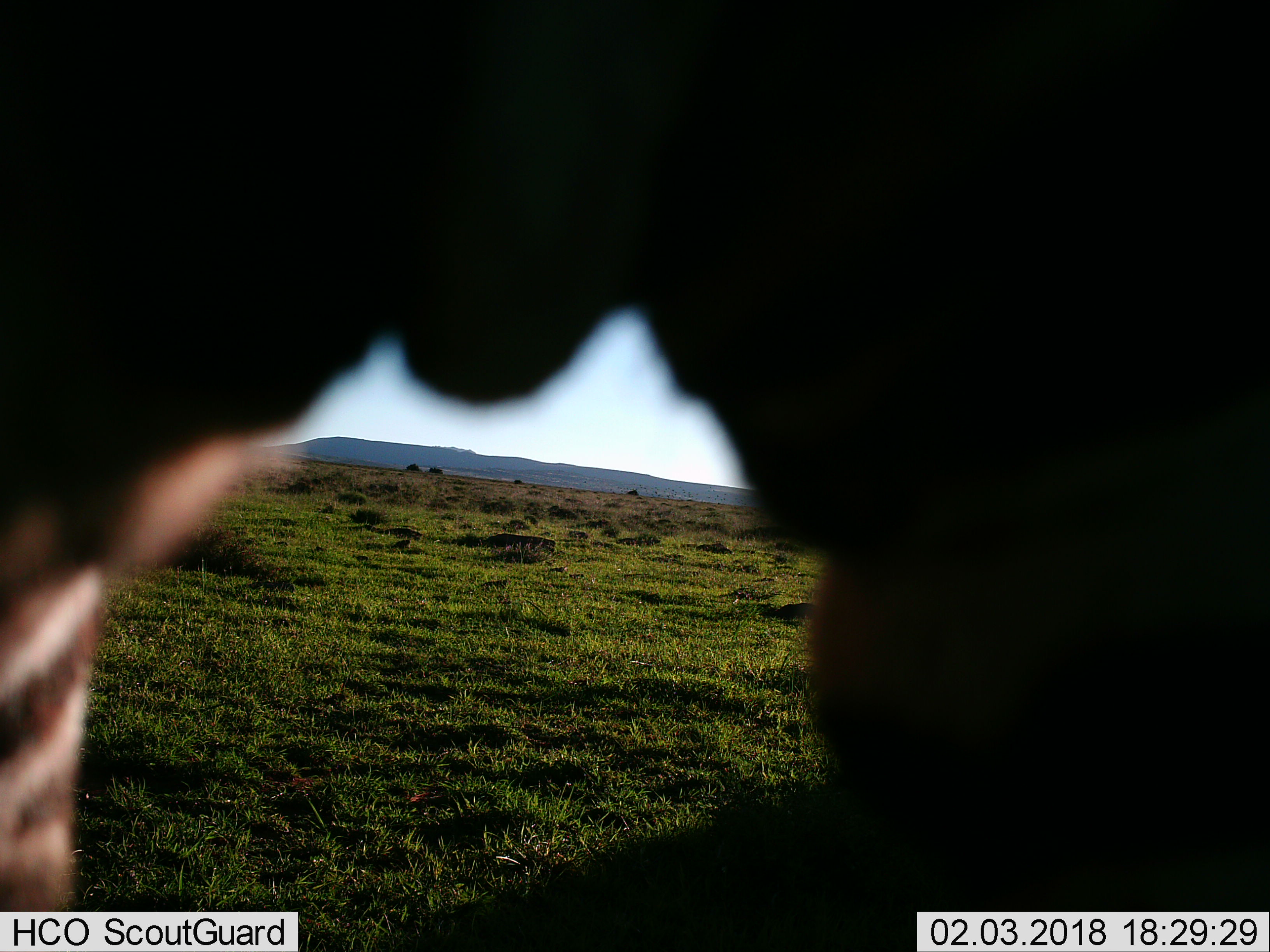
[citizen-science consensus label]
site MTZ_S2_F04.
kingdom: Animalia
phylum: Chordata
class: Mammalia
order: Perissodactyla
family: Equidae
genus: Equus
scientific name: Equus zebra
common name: mountain zebra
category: zebramountain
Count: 1.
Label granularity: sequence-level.